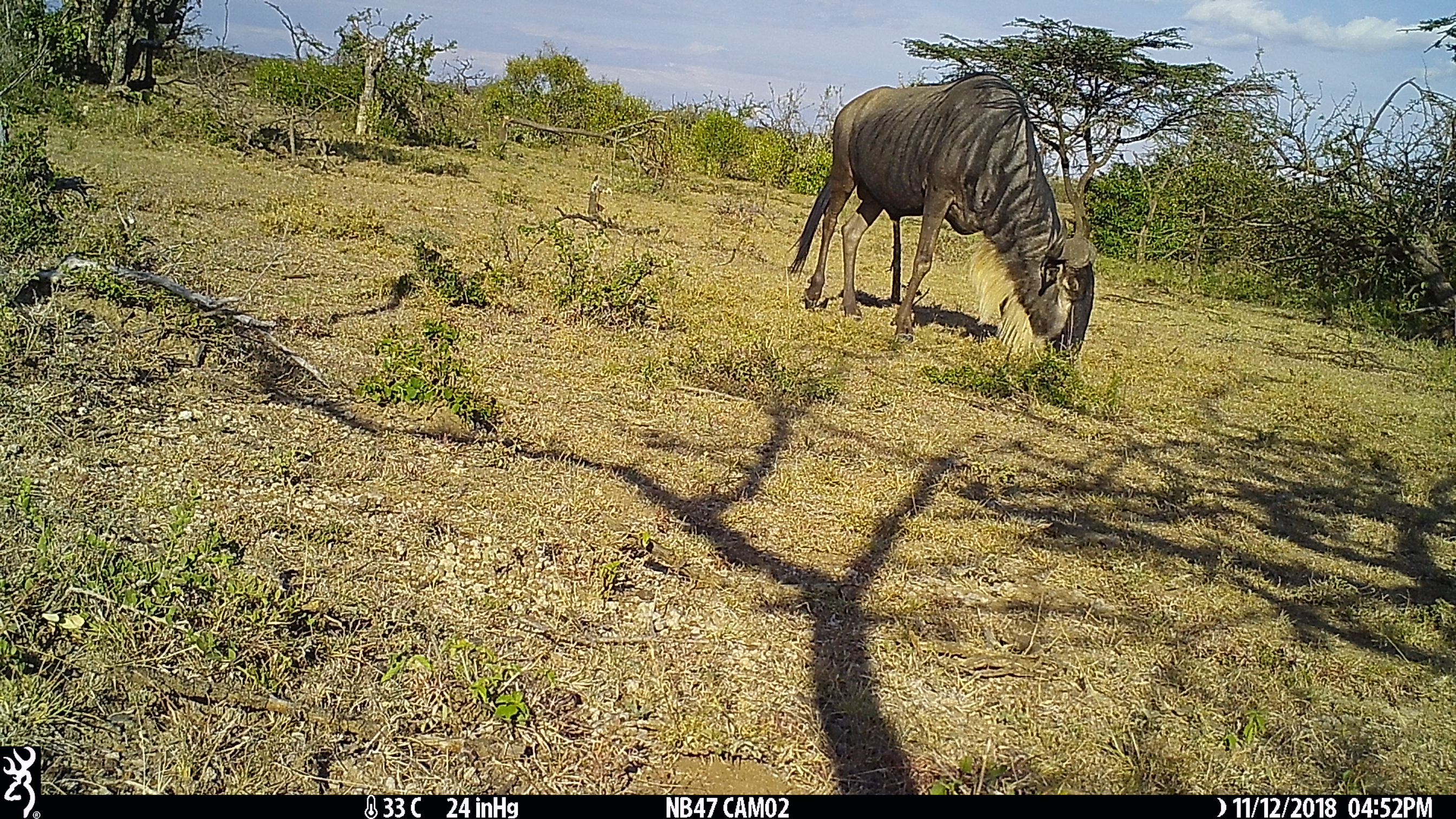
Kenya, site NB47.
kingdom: Animalia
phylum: Chordata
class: Mammalia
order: Artiodactyla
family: Bovidae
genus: Connochaetes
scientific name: Connochaetes taurinus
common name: blue wildebeest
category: wildebeest